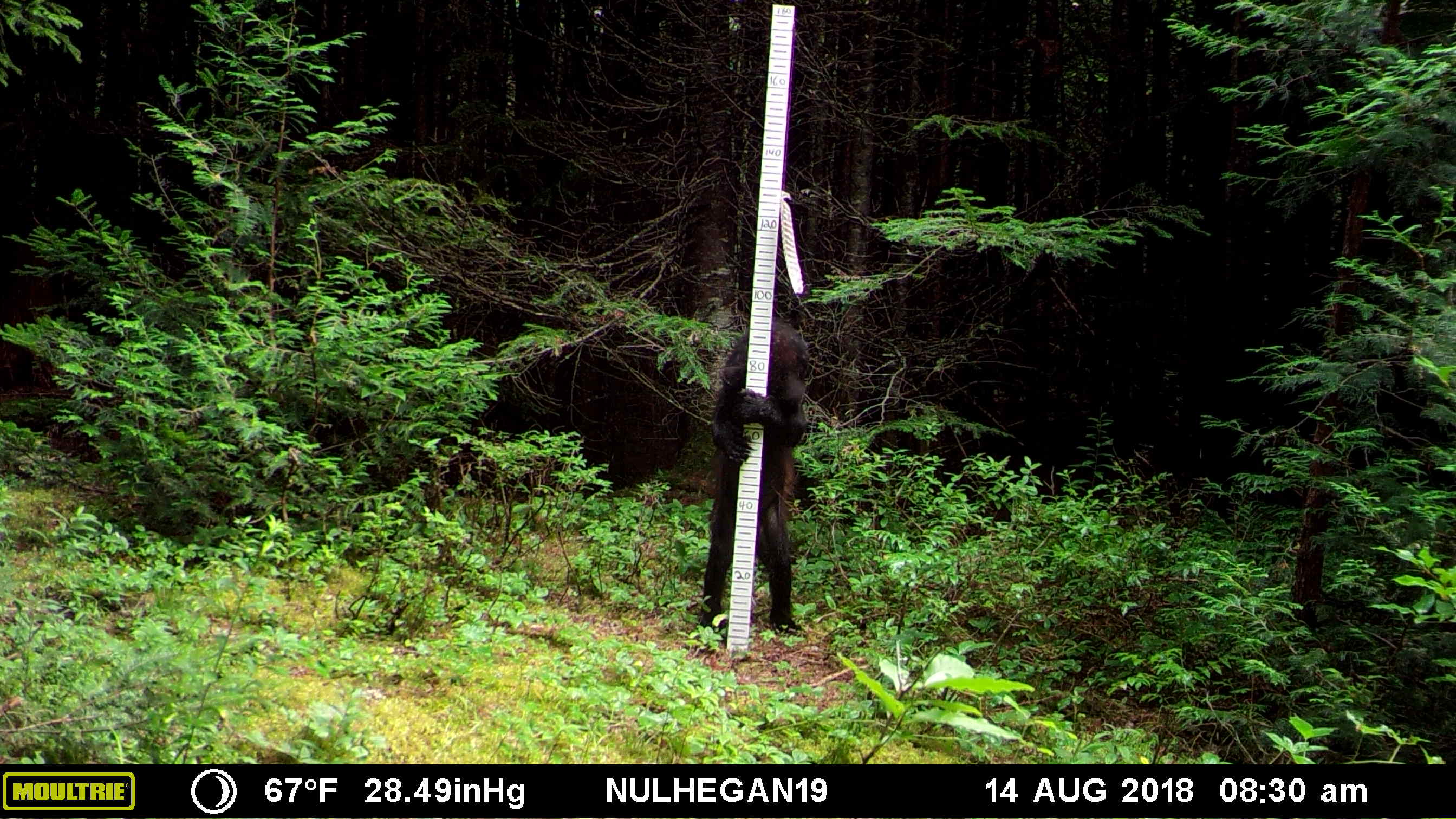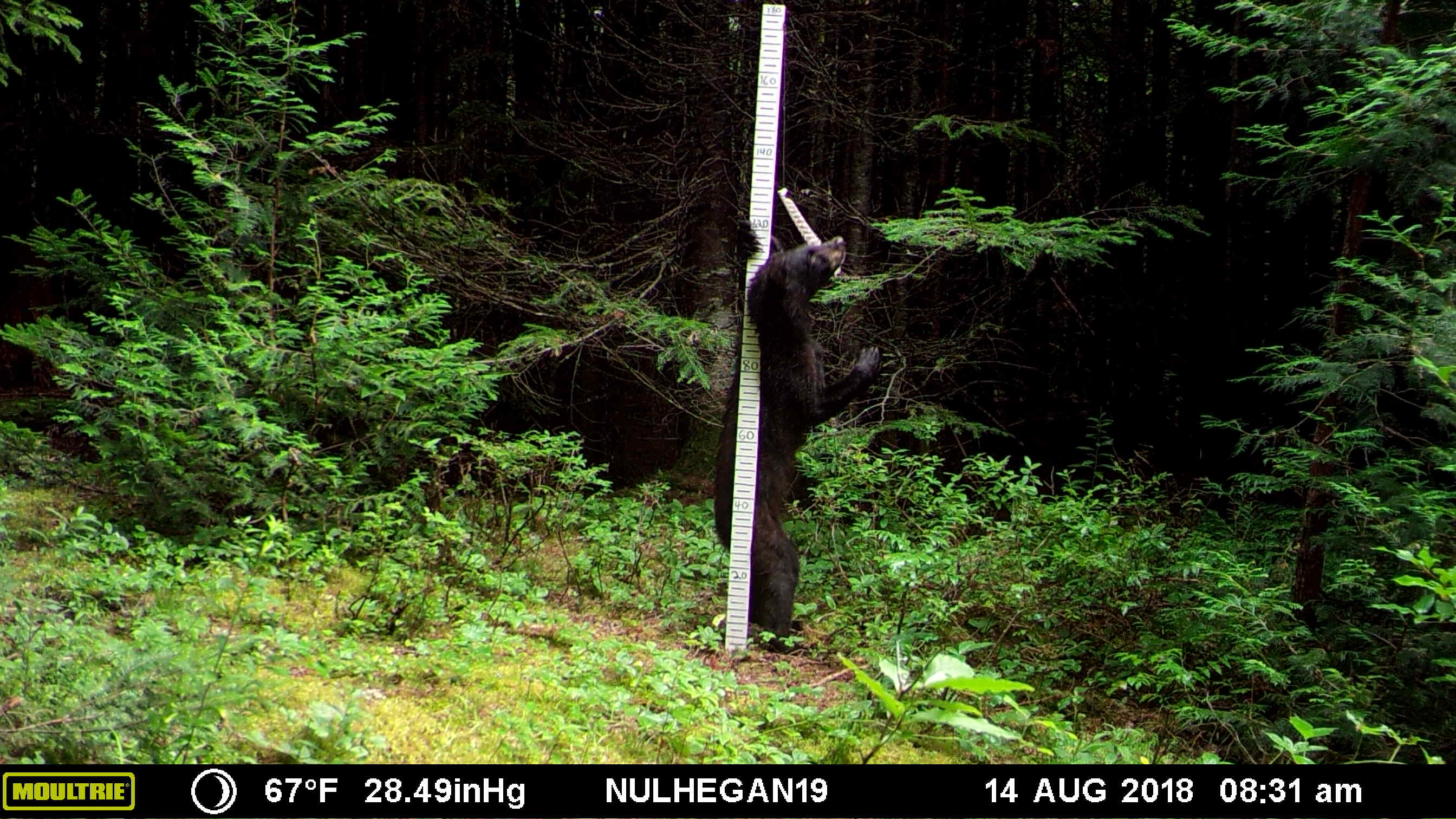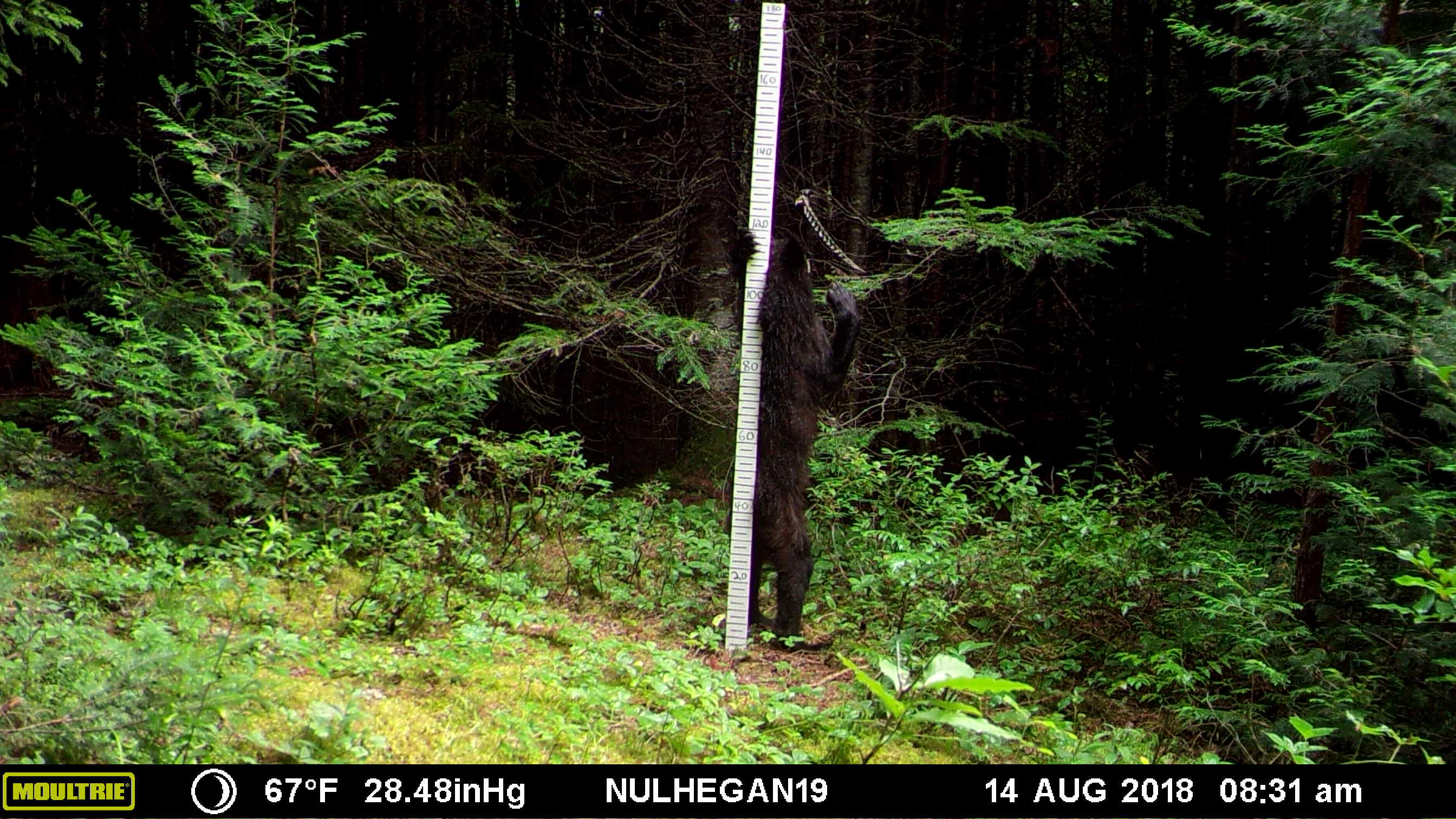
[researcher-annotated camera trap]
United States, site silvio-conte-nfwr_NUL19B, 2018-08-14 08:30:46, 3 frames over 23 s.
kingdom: Animalia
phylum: Chordata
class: Mammalia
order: Carnivora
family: Ursidae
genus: Ursus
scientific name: Ursus americanus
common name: black bear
Black bear (Ursus americanus).